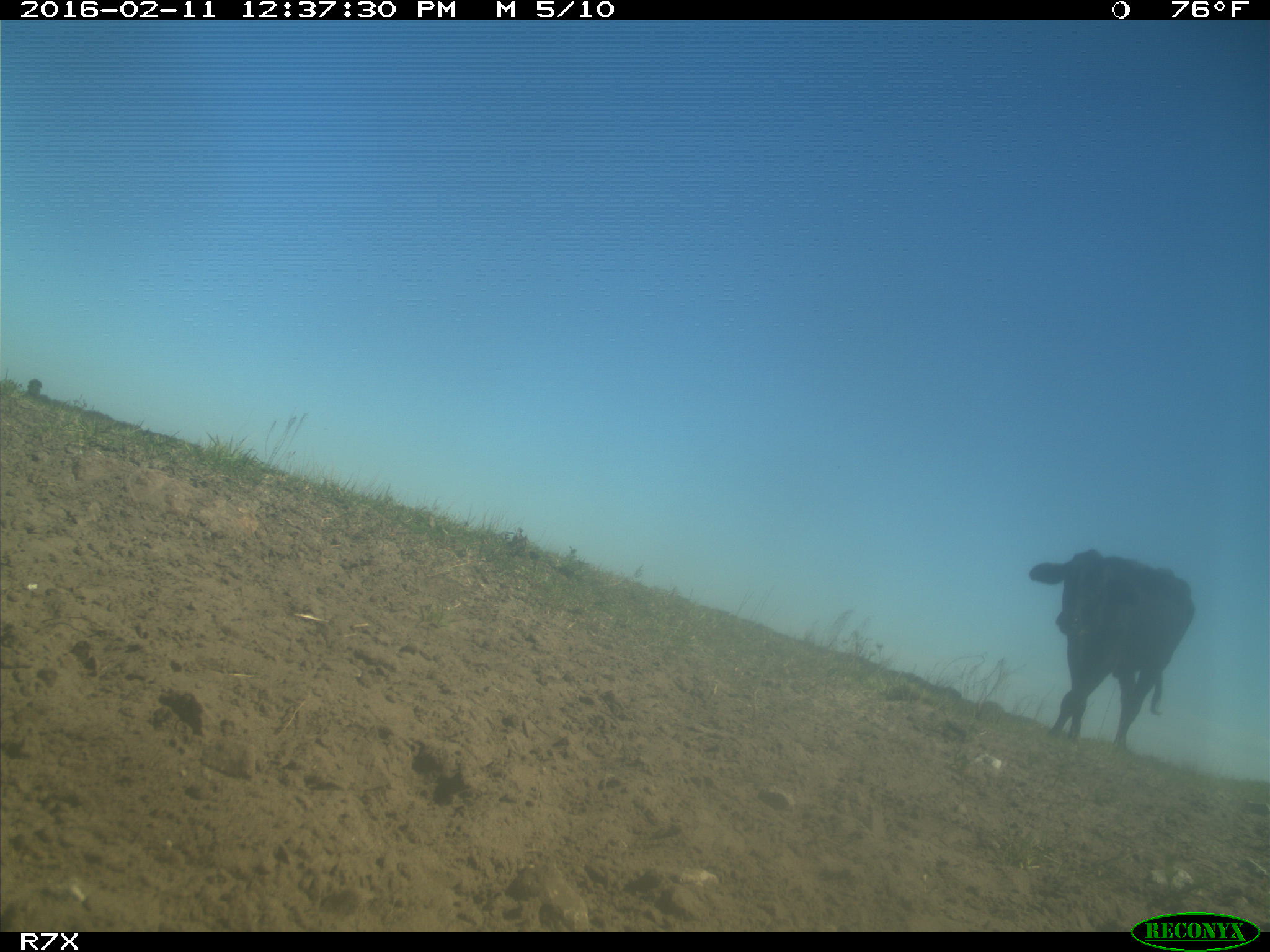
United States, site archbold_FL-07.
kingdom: Animalia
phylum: Chordata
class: Mammalia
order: Artiodactyla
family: Bovidae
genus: Bos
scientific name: Bos taurus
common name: domestic cow